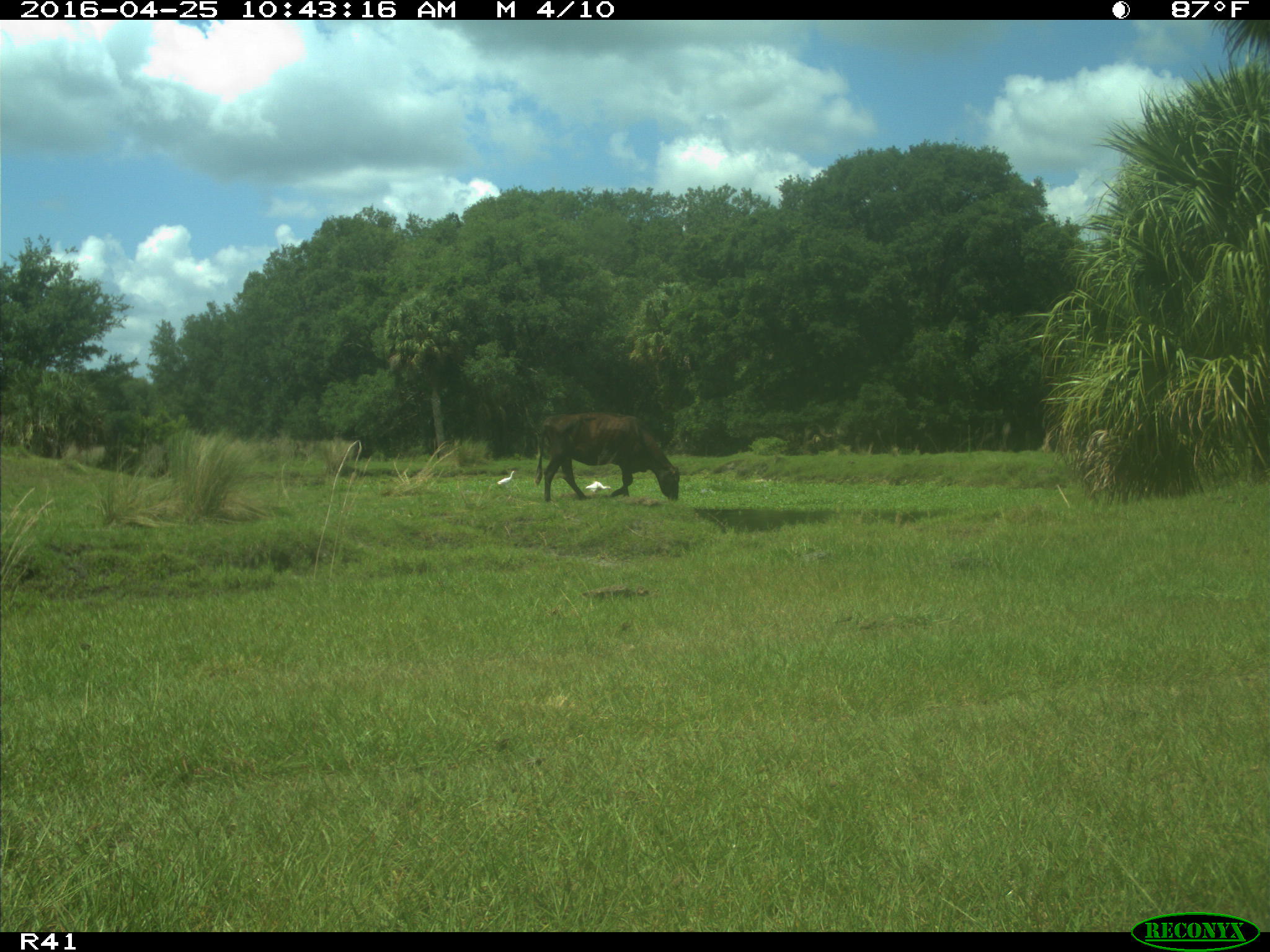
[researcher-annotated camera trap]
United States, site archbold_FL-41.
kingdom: Animalia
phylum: Chordata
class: Mammalia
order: Artiodactyla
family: Bovidae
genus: Bos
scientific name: Bos taurus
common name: domestic cow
Bos taurus (domestic cow).